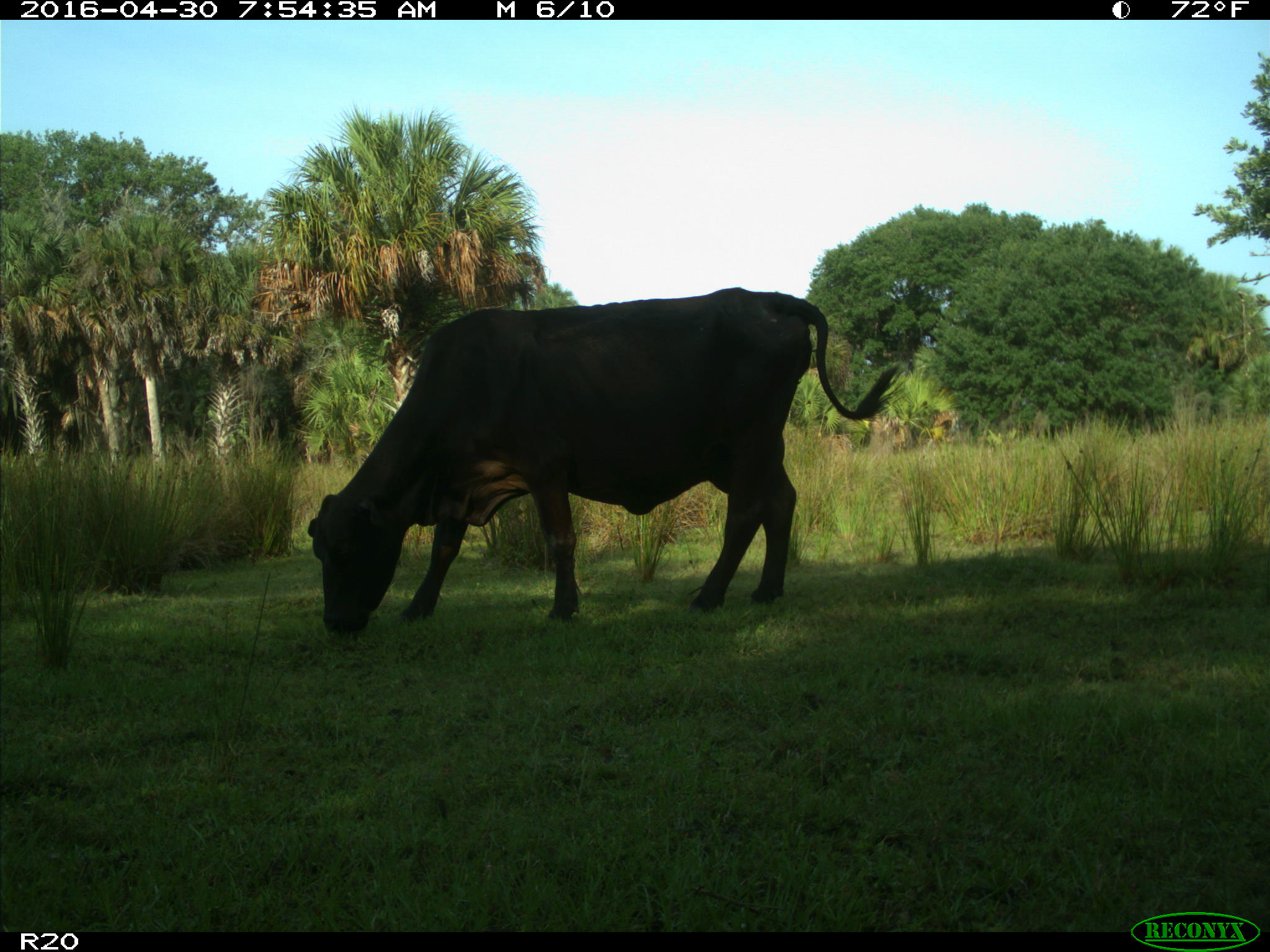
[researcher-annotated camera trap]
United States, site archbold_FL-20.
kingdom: Animalia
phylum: Chordata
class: Mammalia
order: Artiodactyla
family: Bovidae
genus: Bos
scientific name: Bos taurus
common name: domestic cow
Bos taurus (domestic cow).